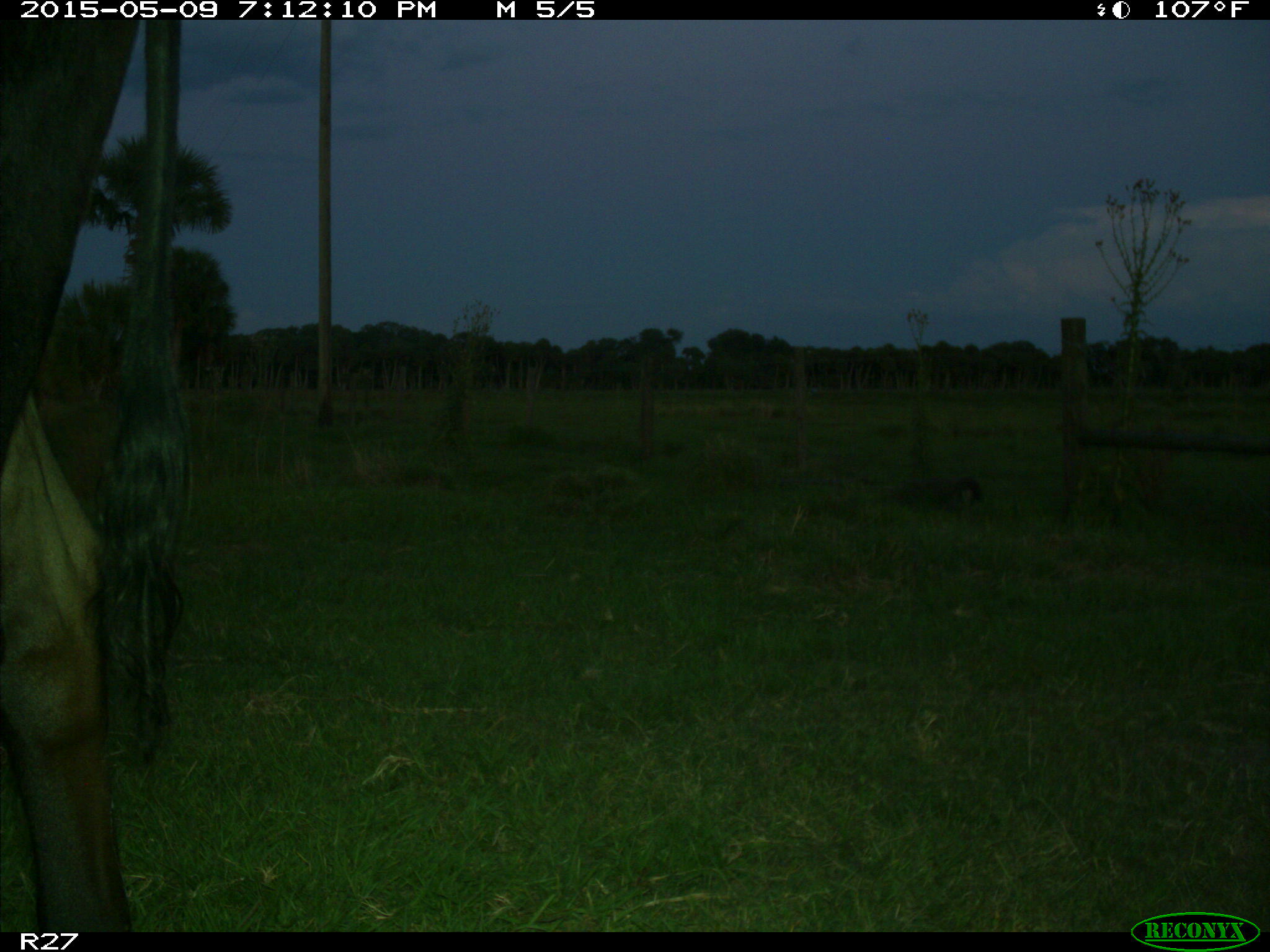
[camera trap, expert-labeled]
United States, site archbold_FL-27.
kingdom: Animalia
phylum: Chordata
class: Mammalia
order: Artiodactyla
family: Bovidae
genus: Bos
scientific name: Bos taurus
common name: domestic cow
Bos taurus (domestic cow).